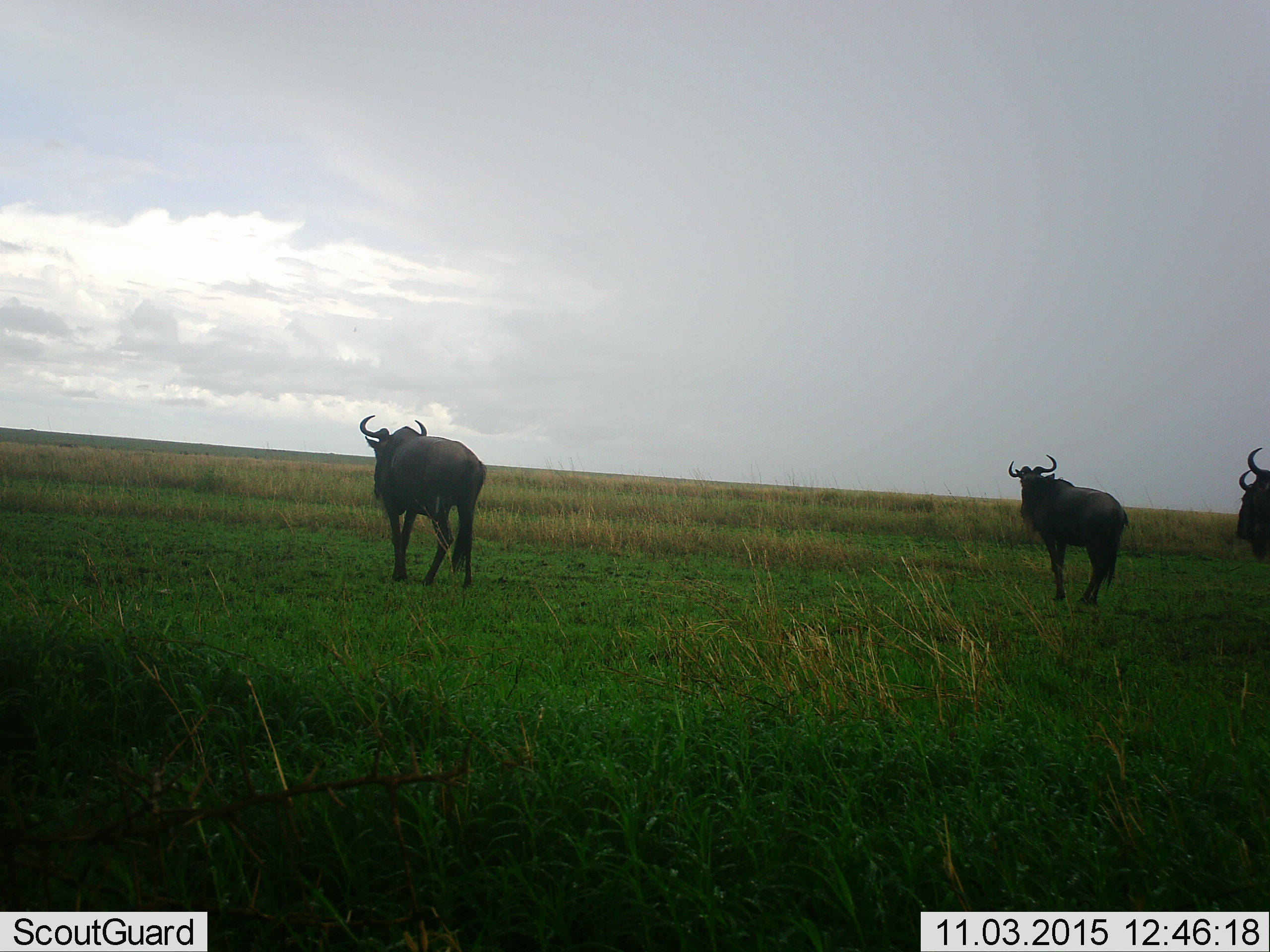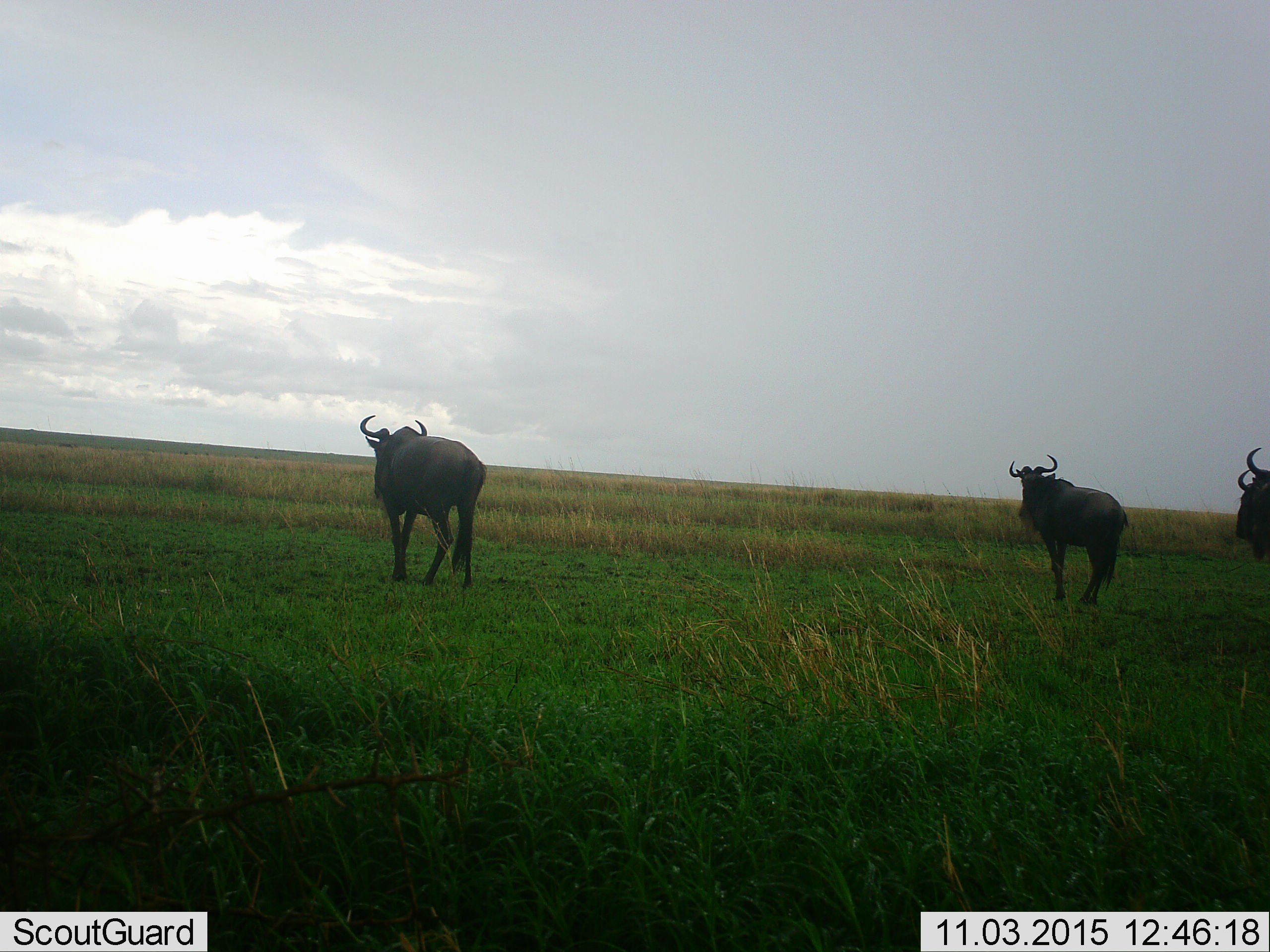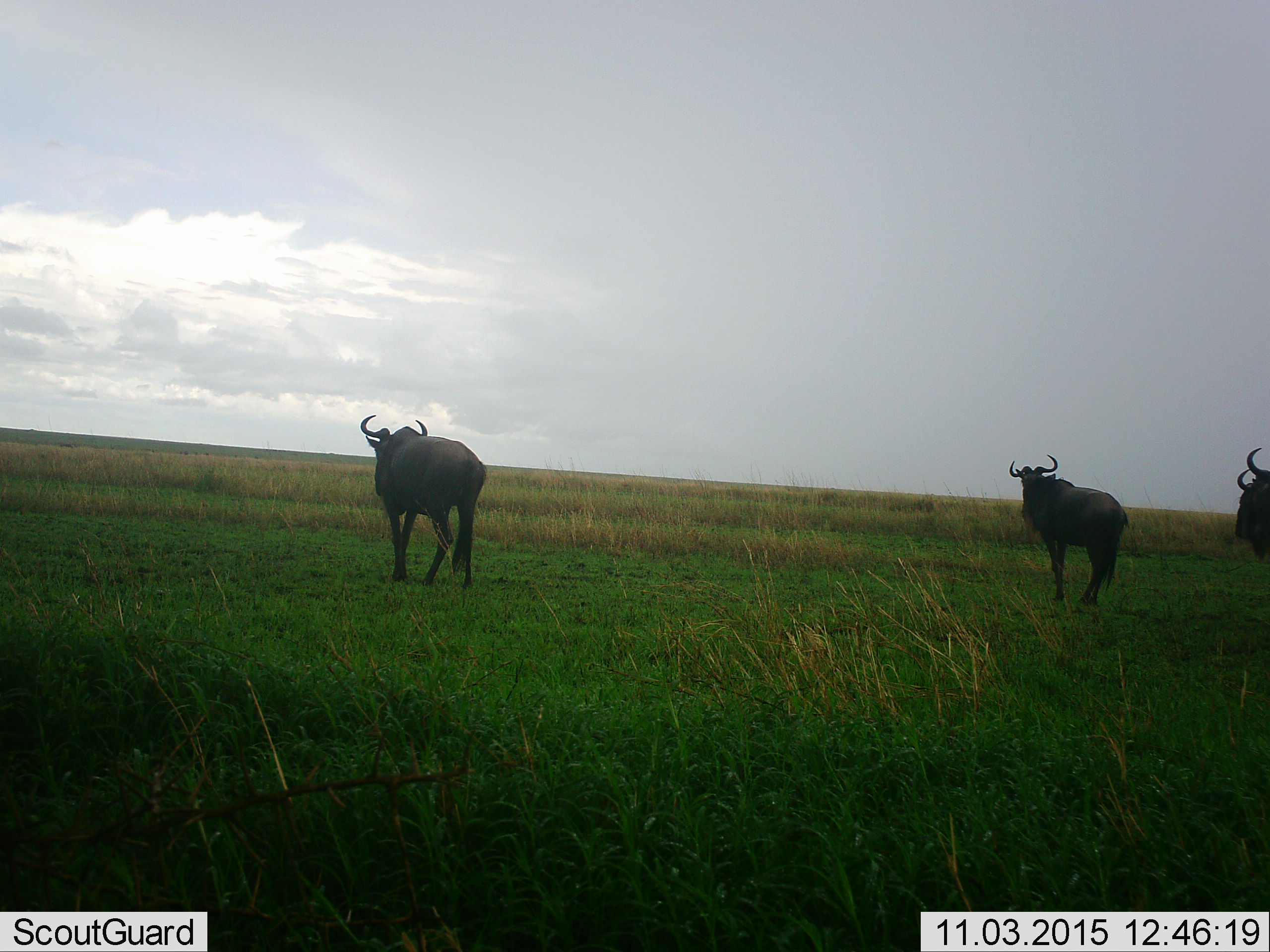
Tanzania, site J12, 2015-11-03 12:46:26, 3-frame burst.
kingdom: Animalia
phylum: Chordata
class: Mammalia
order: Artiodactyla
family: Bovidae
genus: Connochaetes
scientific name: Connochaetes taurinus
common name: blue wildebeest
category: wildebeest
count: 4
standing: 86%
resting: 0%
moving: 43%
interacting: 0%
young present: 0%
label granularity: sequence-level